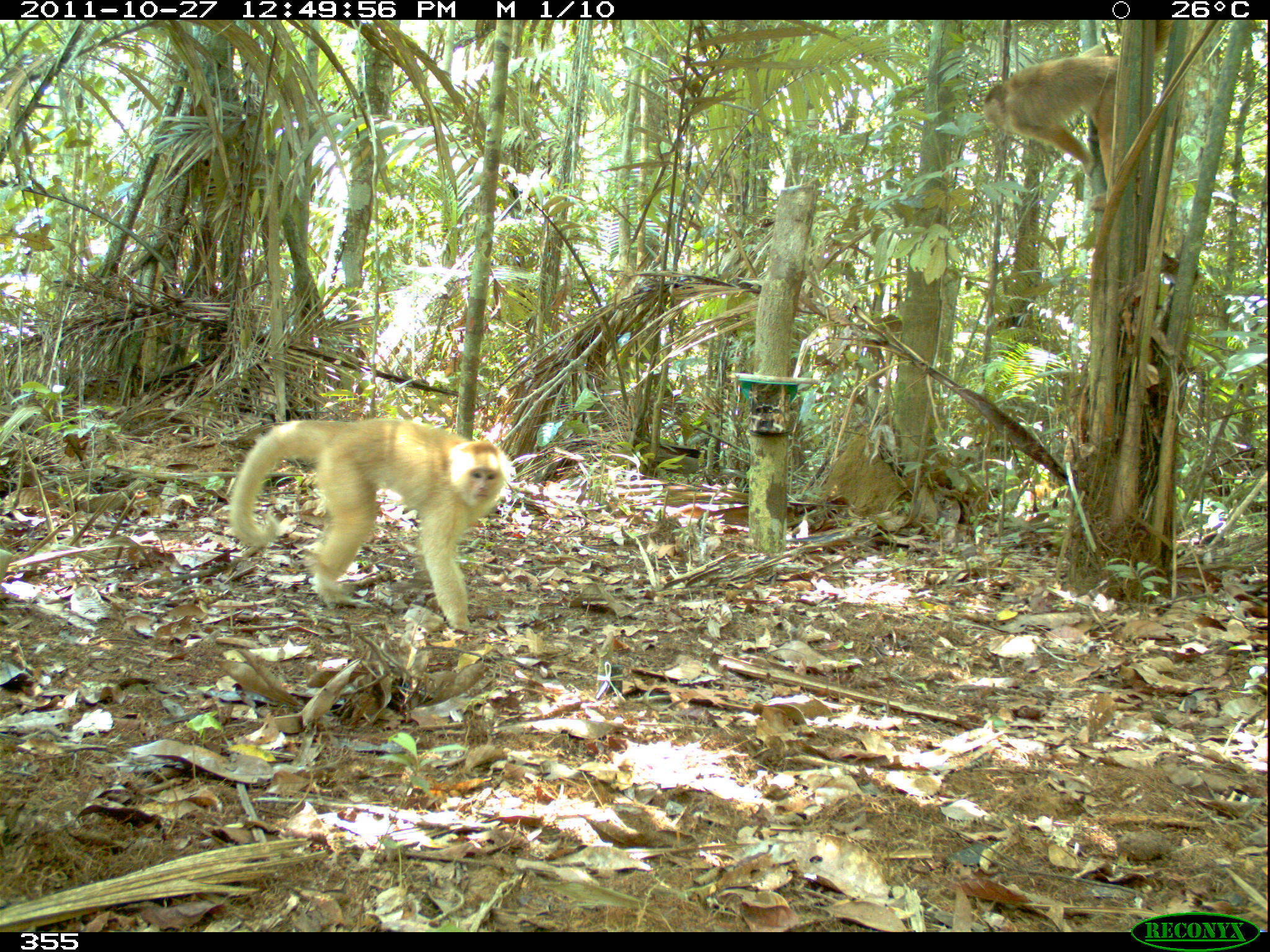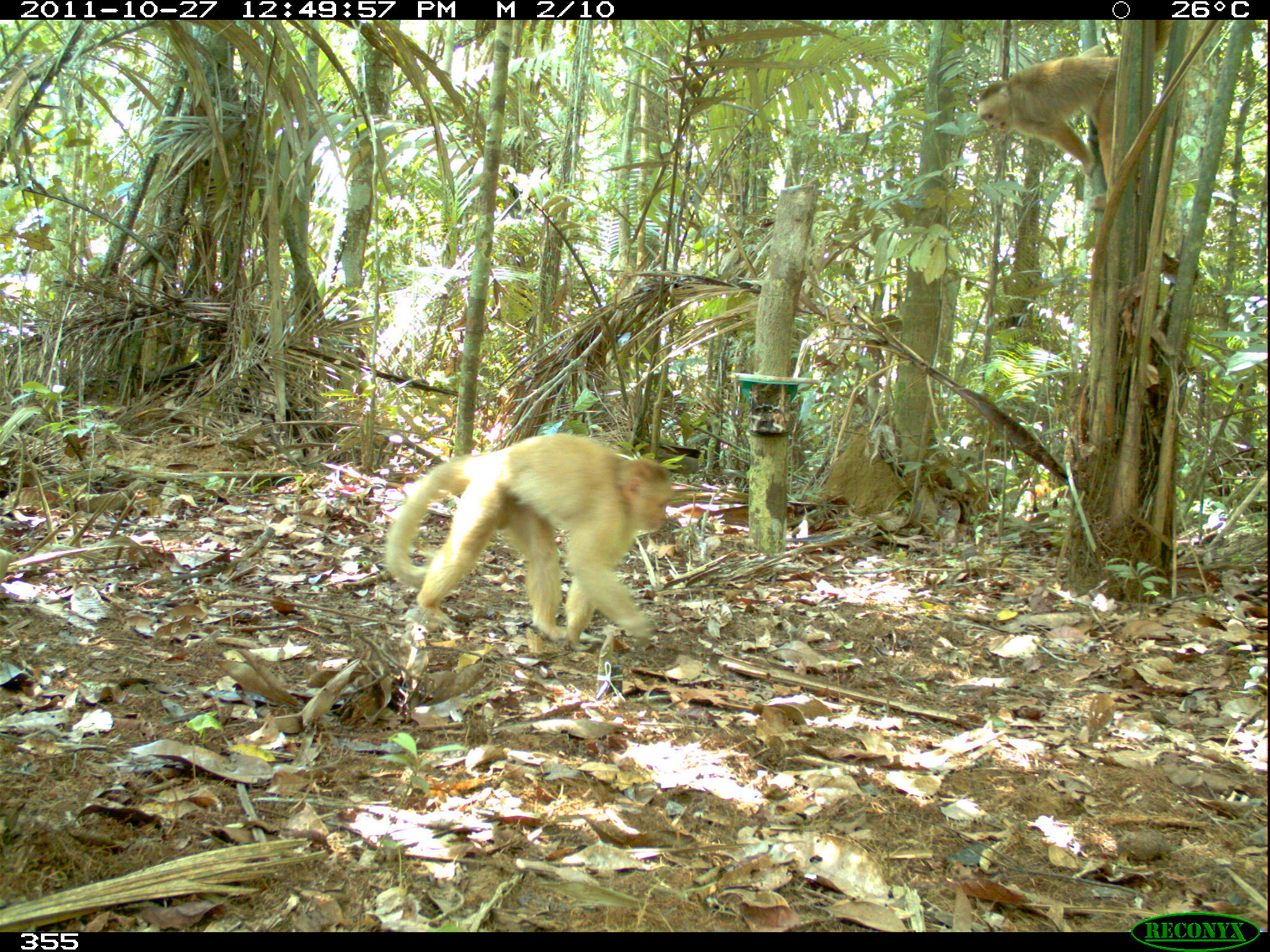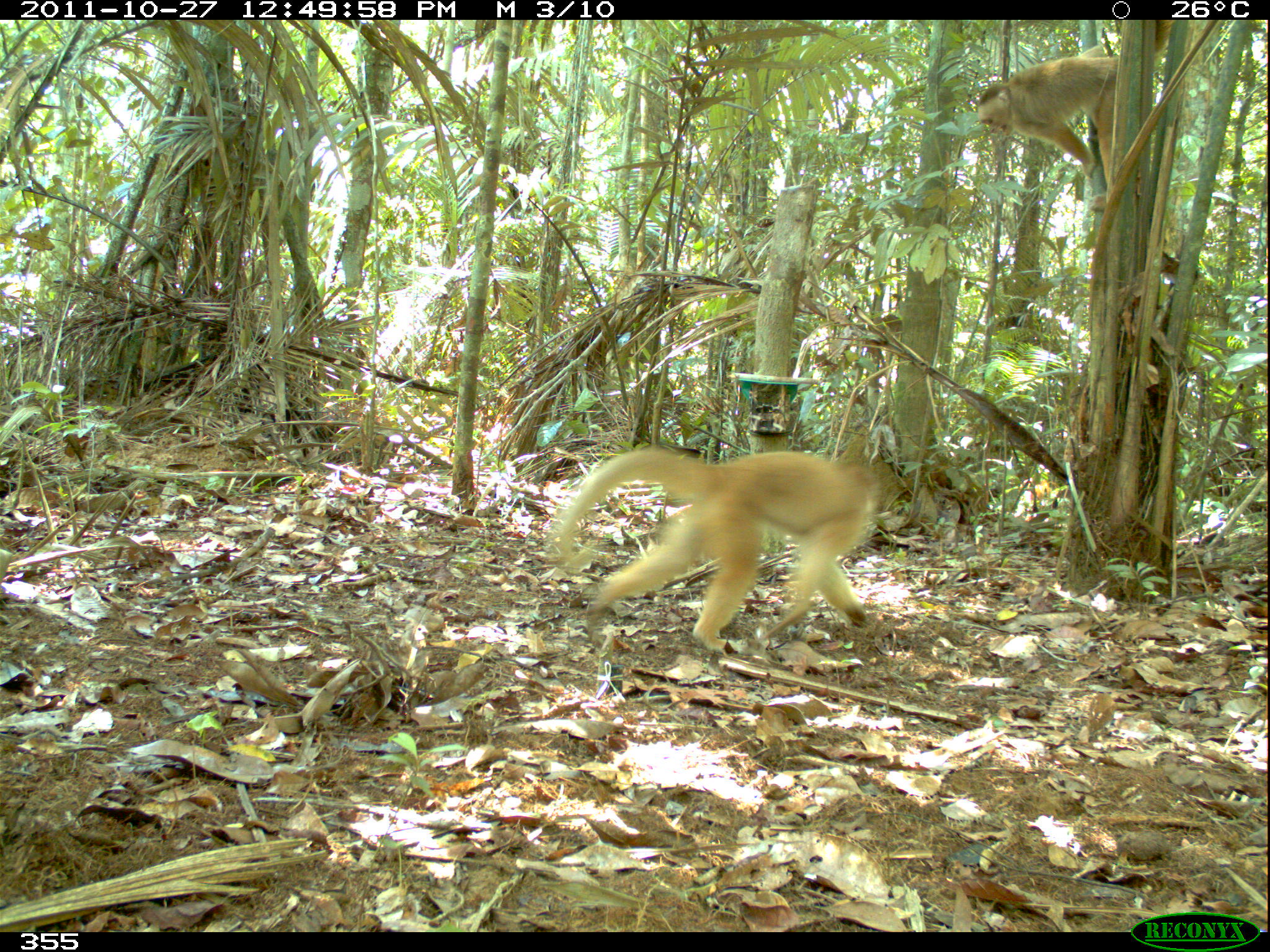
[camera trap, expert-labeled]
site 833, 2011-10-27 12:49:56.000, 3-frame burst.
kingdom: Animalia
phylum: Chordata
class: Mammalia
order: Primates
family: Cebidae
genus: Cebus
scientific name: Cebus albifrons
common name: white-fronted capuchin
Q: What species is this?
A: Cebus albifrons (white-fronted capuchin).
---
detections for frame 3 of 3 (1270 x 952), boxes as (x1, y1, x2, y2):
cebus albifrons: (533, 430, 912, 663); (970, 19, 1200, 220)